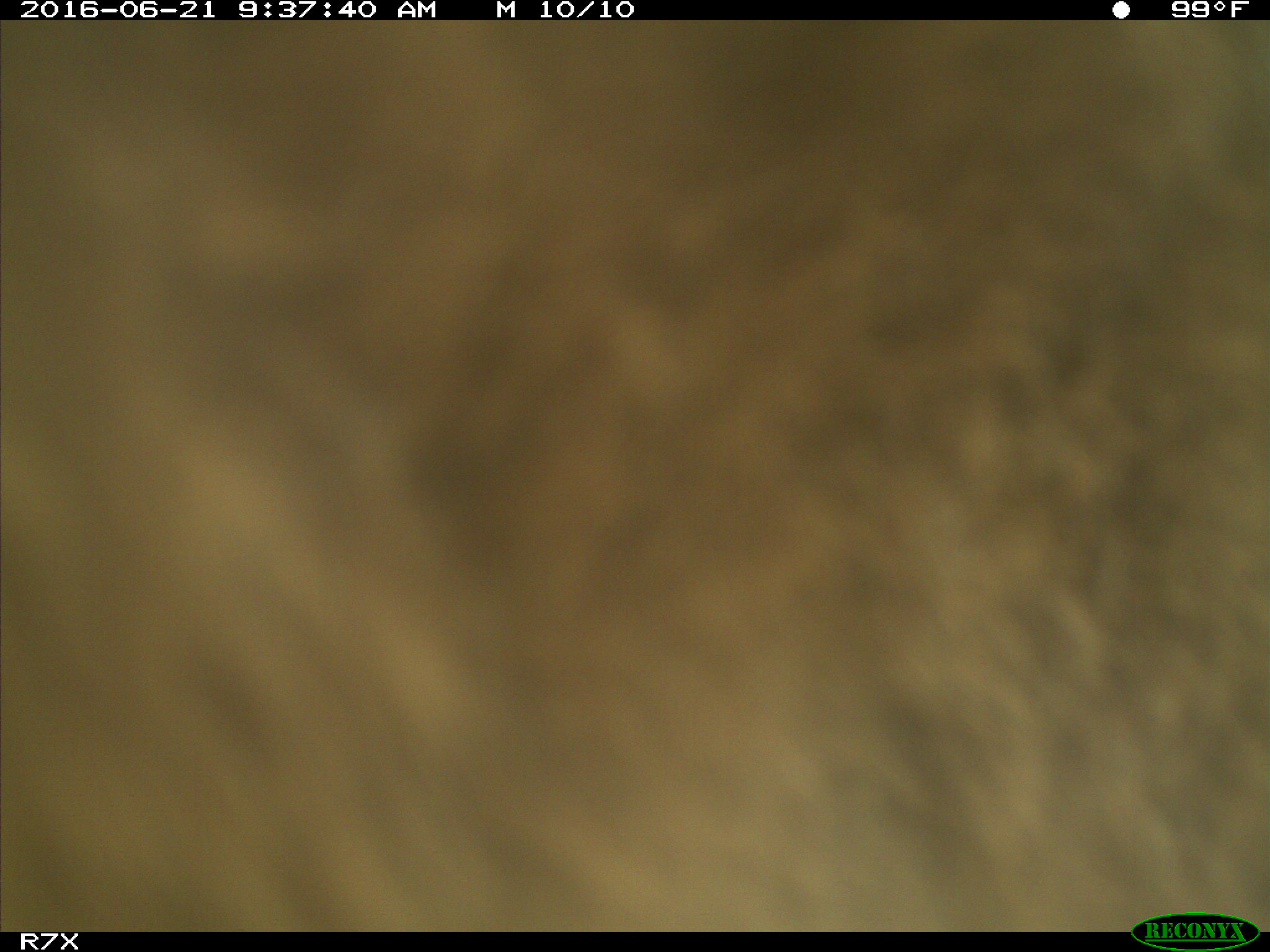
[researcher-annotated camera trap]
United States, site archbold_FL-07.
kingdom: Animalia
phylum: Chordata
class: Mammalia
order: Artiodactyla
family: Bovidae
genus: Bos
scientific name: Bos taurus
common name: domestic cow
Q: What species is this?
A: Bos taurus (domestic cow).